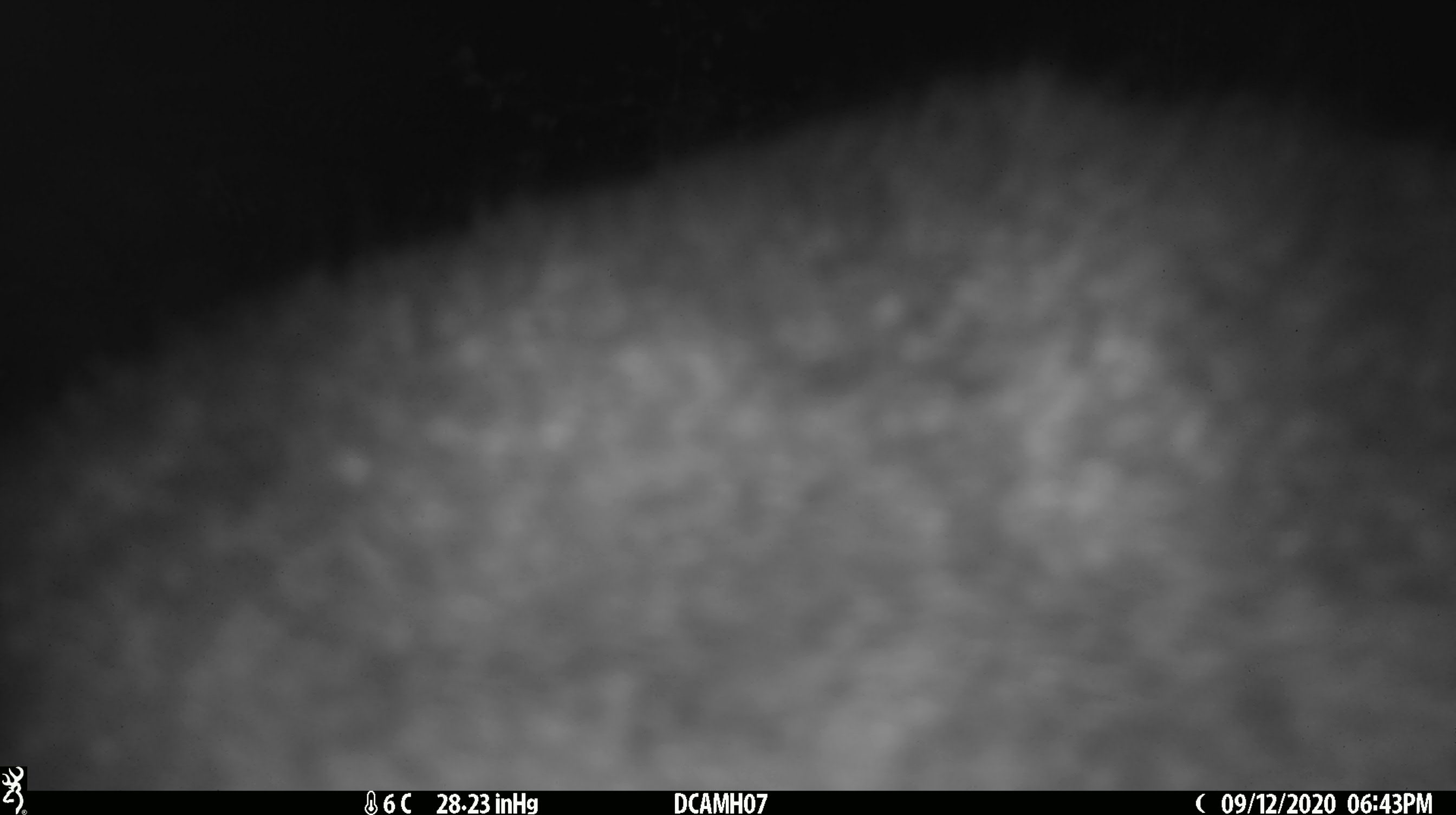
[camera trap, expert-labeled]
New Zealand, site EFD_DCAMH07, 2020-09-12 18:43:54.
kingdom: Animalia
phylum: Chordata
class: Mammalia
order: Diprotodontia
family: Phalangeridae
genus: Trichosurus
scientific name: Trichosurus vulpecula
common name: common brushtail possum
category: possum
Possum (common brushtail possum) (Trichosurus vulpecula).